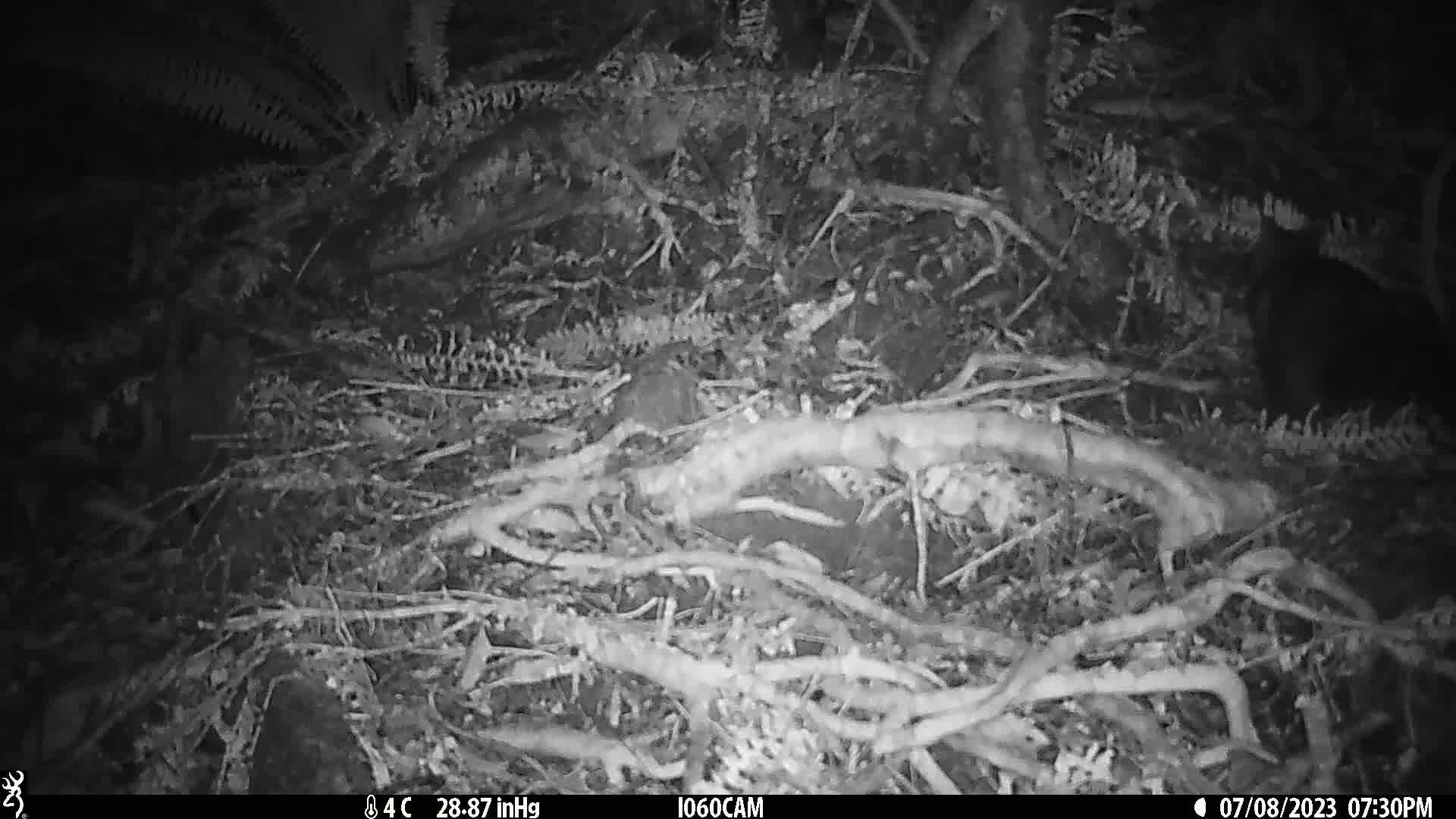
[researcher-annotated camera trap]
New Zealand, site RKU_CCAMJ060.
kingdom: Animalia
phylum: Chordata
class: Mammalia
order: Diprotodontia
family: Phalangeridae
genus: Trichosurus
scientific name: Trichosurus vulpecula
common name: common brushtail possum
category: possum